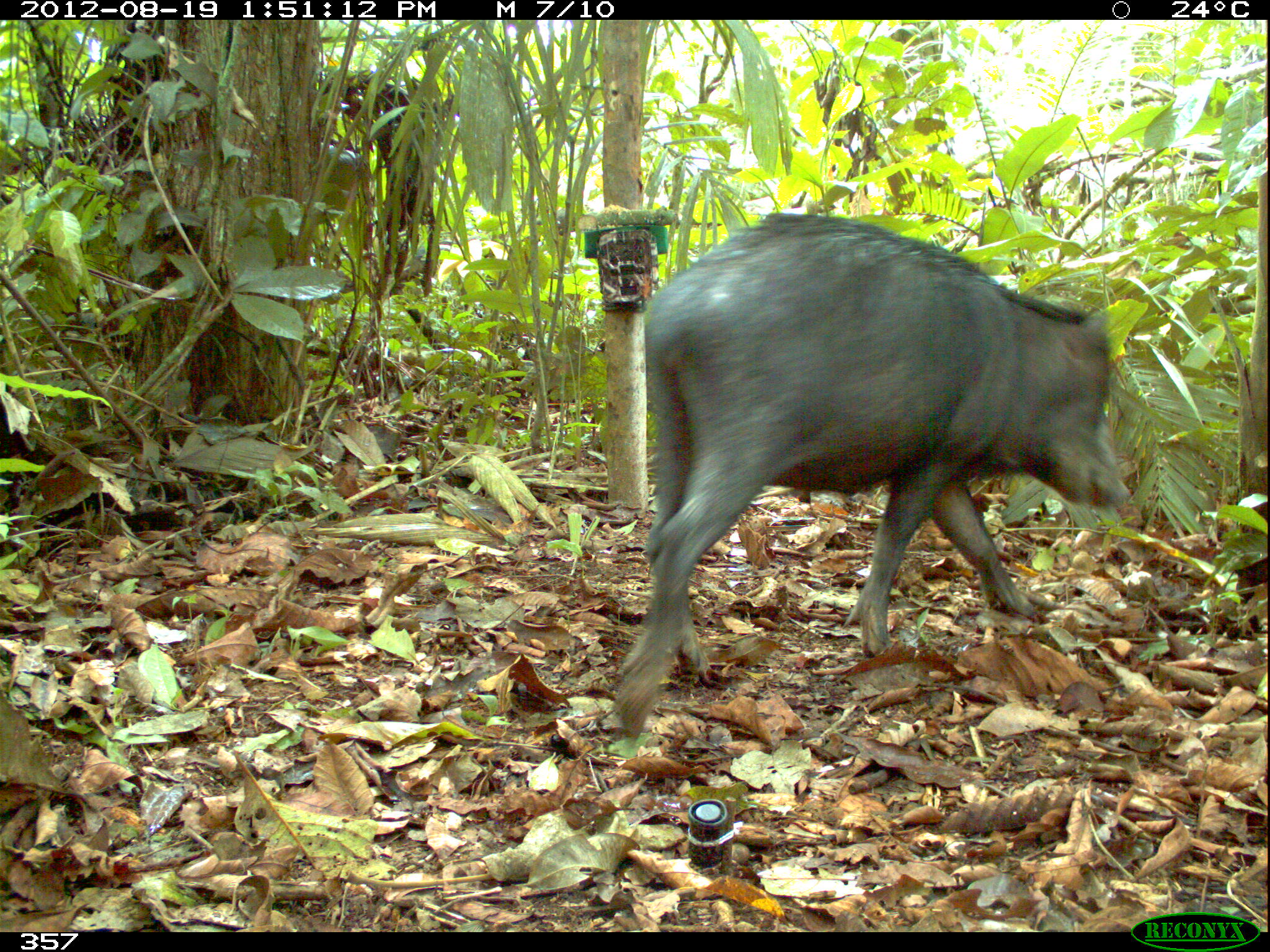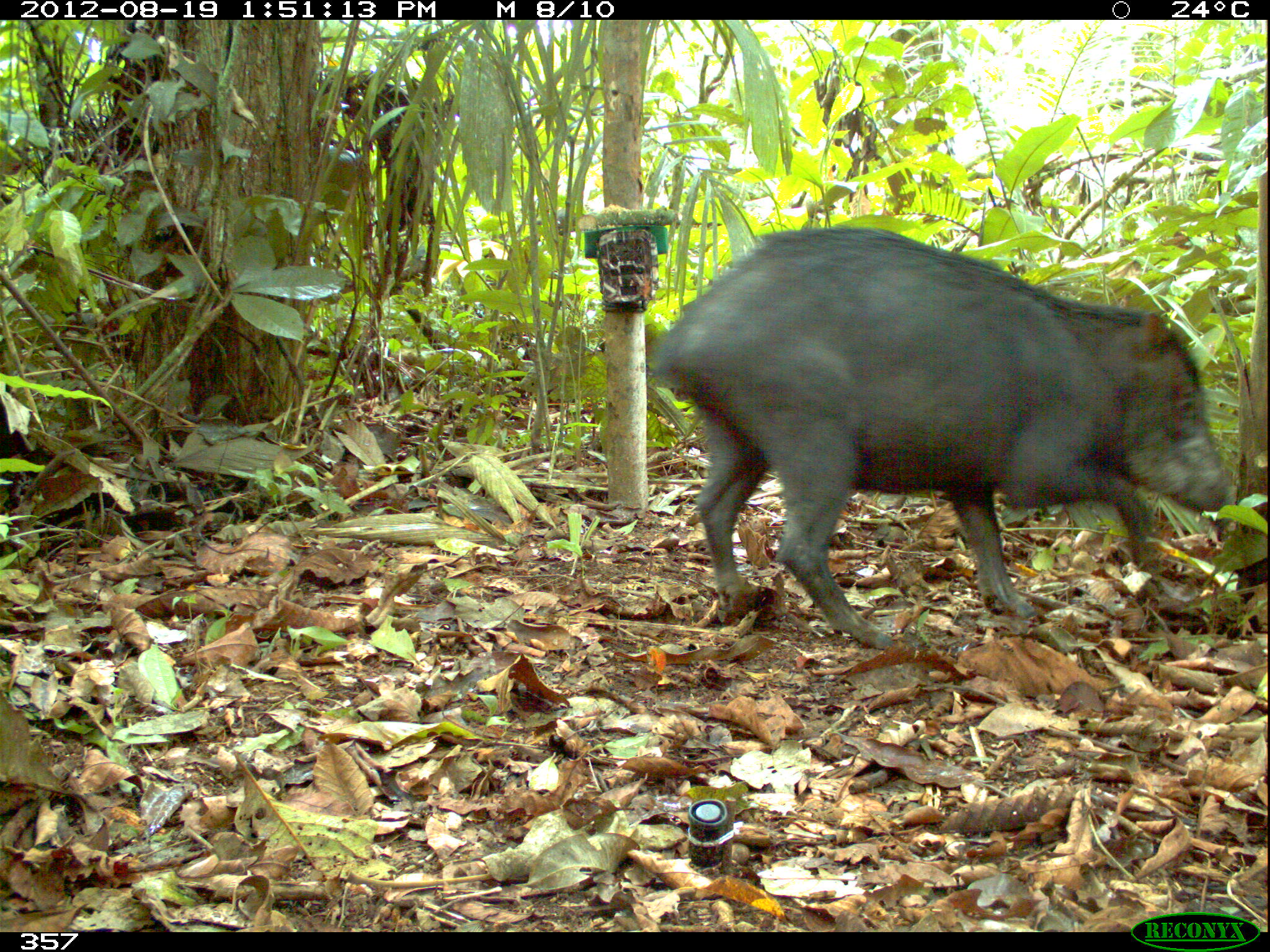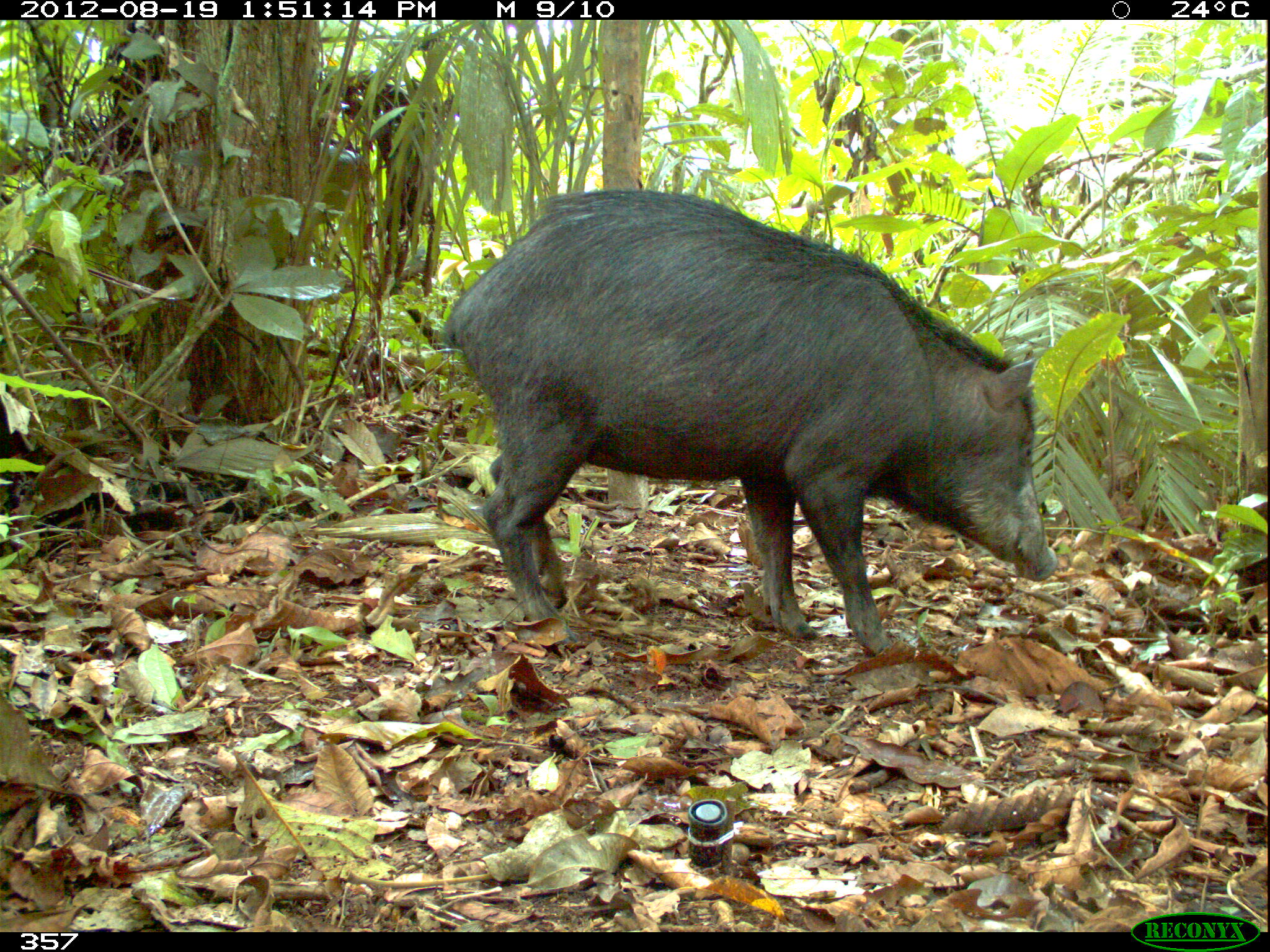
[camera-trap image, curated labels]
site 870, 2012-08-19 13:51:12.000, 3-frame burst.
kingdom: Animalia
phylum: Chordata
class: Mammalia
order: Artiodactyla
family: Tayassuidae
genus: Tayassu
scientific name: Tayassu pecari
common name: white-lipped peccary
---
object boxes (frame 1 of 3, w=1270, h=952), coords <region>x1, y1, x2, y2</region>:
tayassu pecari: <region>609, 210, 1131, 744</region>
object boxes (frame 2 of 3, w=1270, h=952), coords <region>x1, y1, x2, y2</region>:
tayassu pecari: <region>649, 225, 1230, 650</region>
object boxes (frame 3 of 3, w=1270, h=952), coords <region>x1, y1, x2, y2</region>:
tayassu pecari: <region>439, 185, 1058, 656</region>